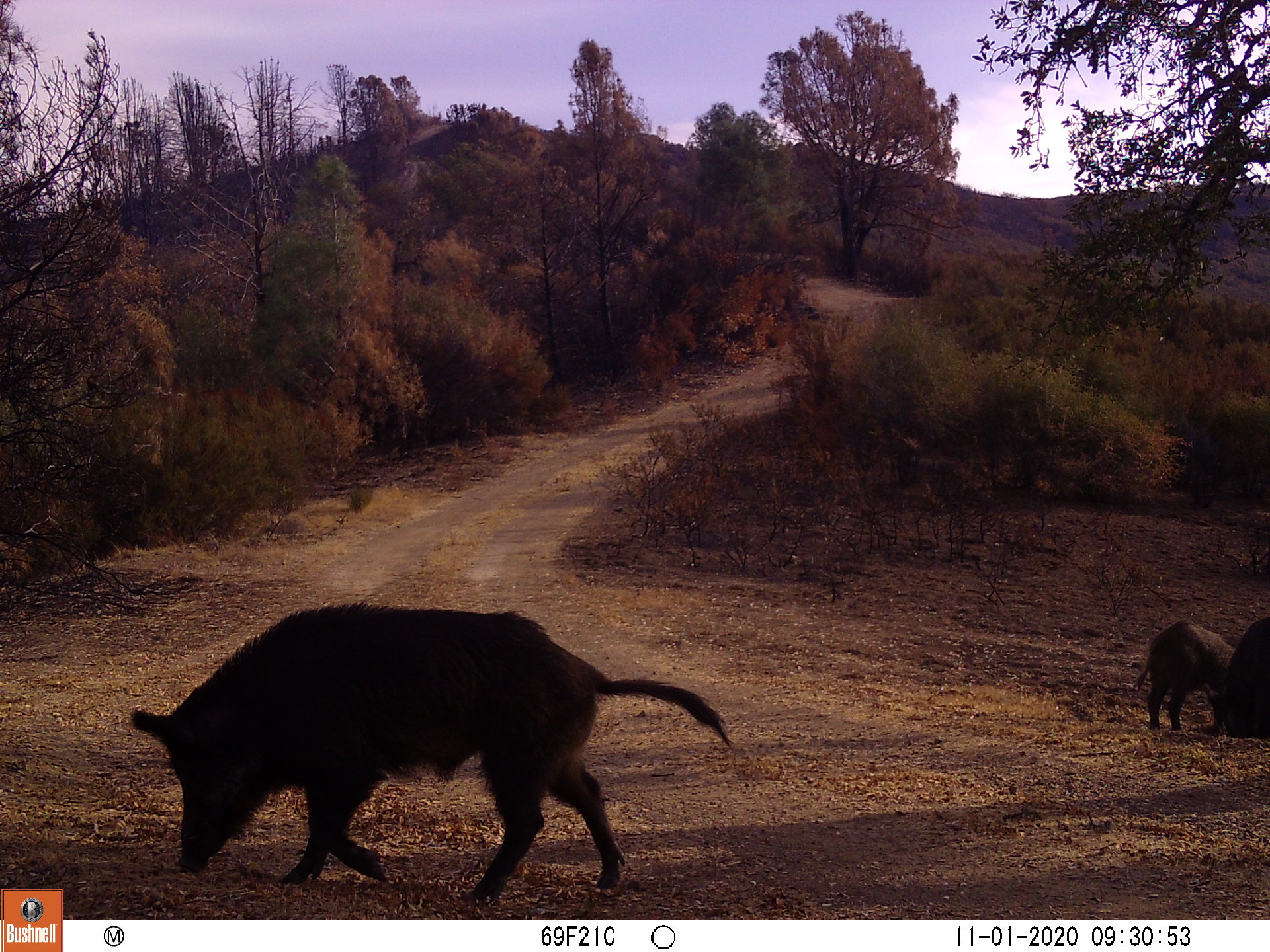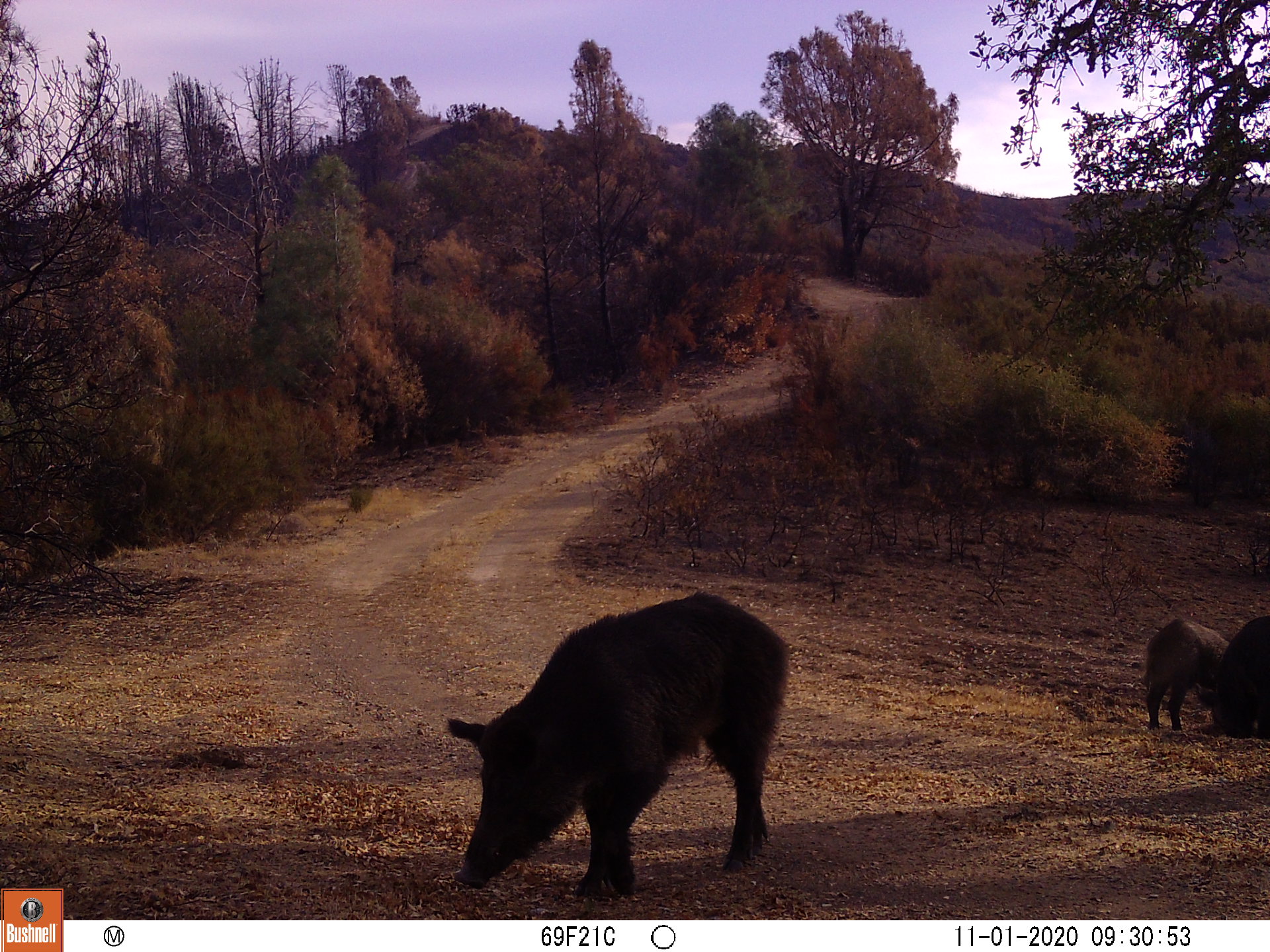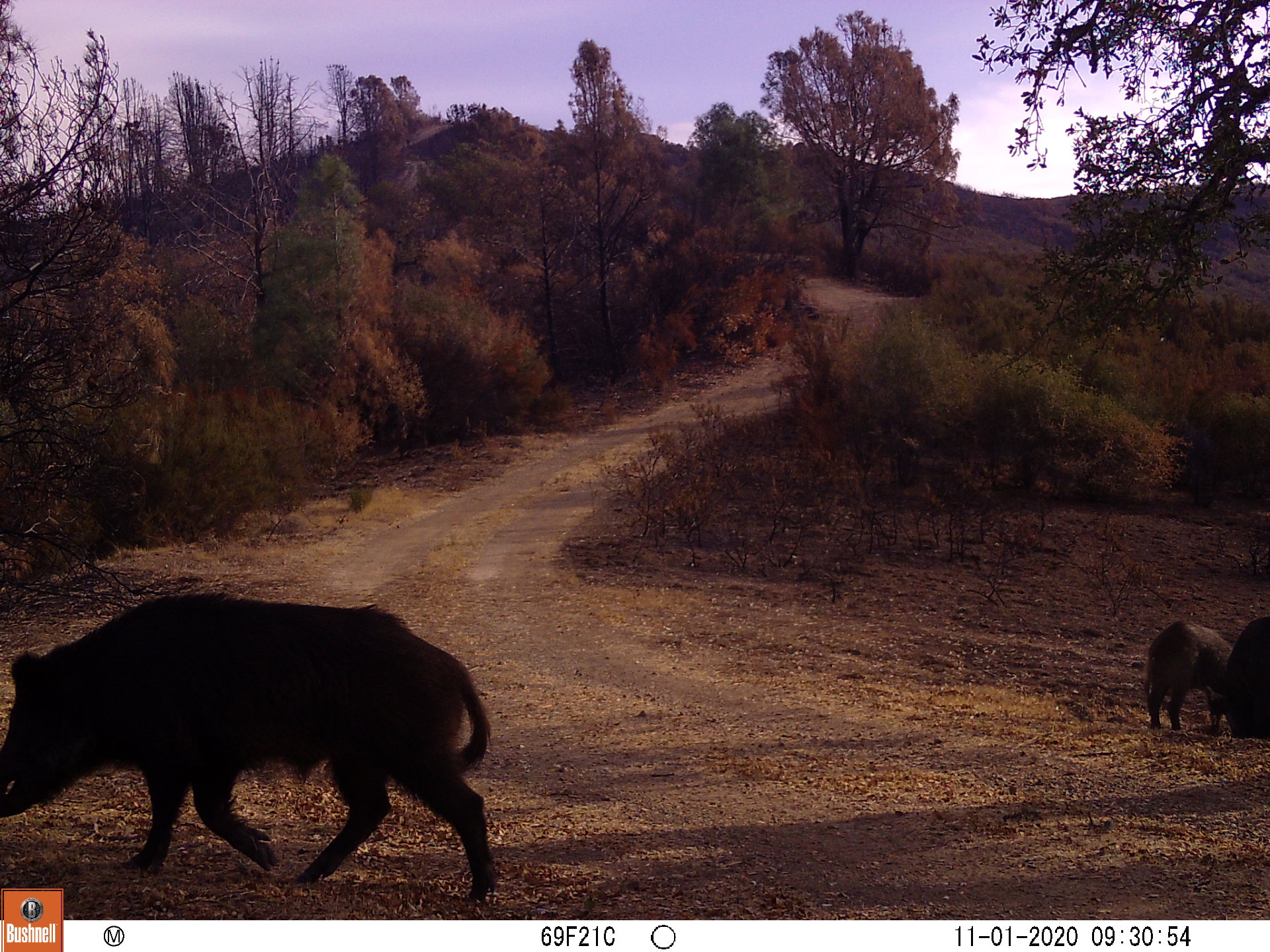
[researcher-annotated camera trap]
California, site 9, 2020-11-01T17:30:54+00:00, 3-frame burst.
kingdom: Animalia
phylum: Chordata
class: Mammalia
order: Artiodactyla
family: Suidae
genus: Sus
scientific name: Sus scrofa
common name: wild boar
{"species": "wild boar (Sus scrofa)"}